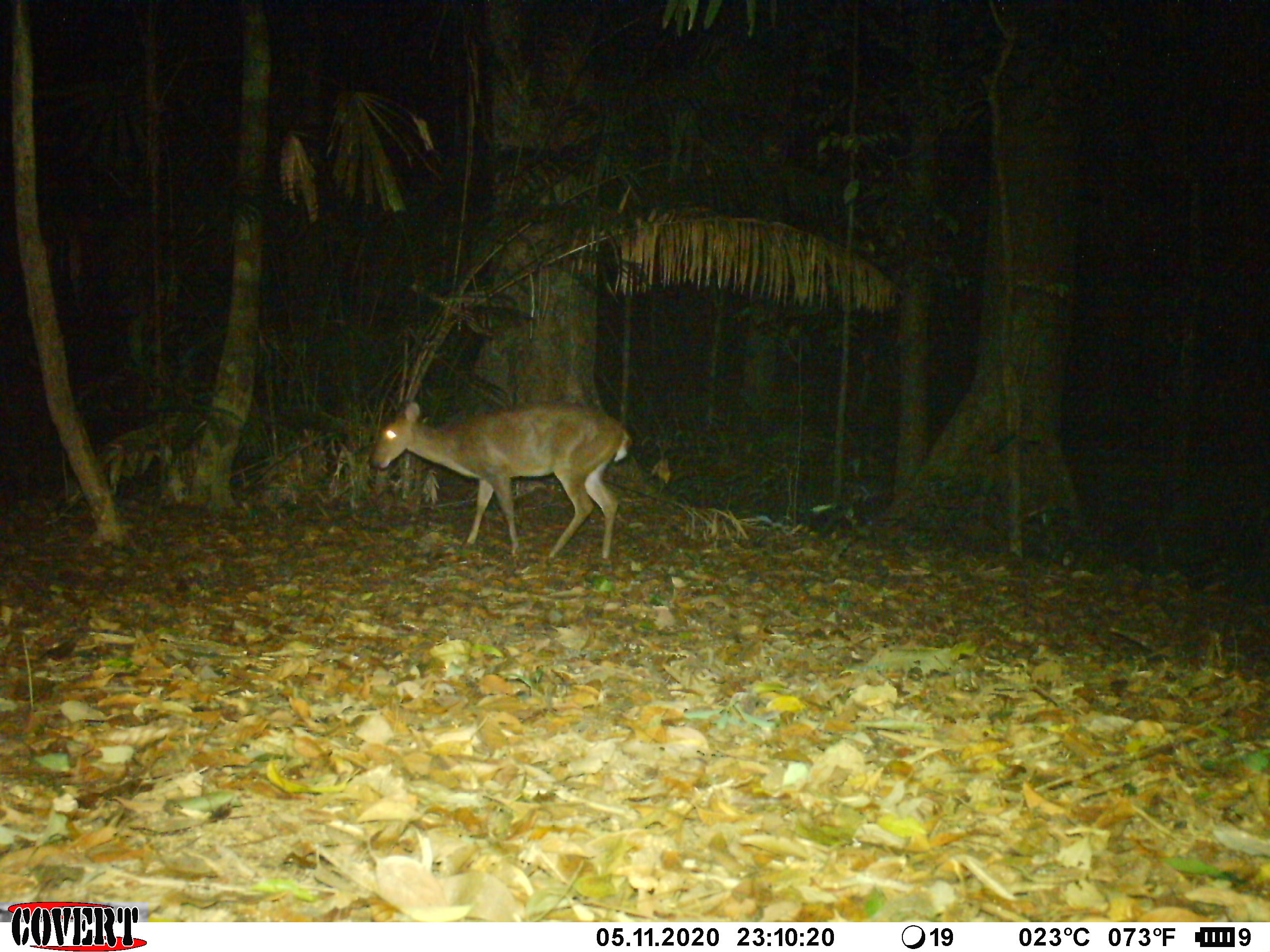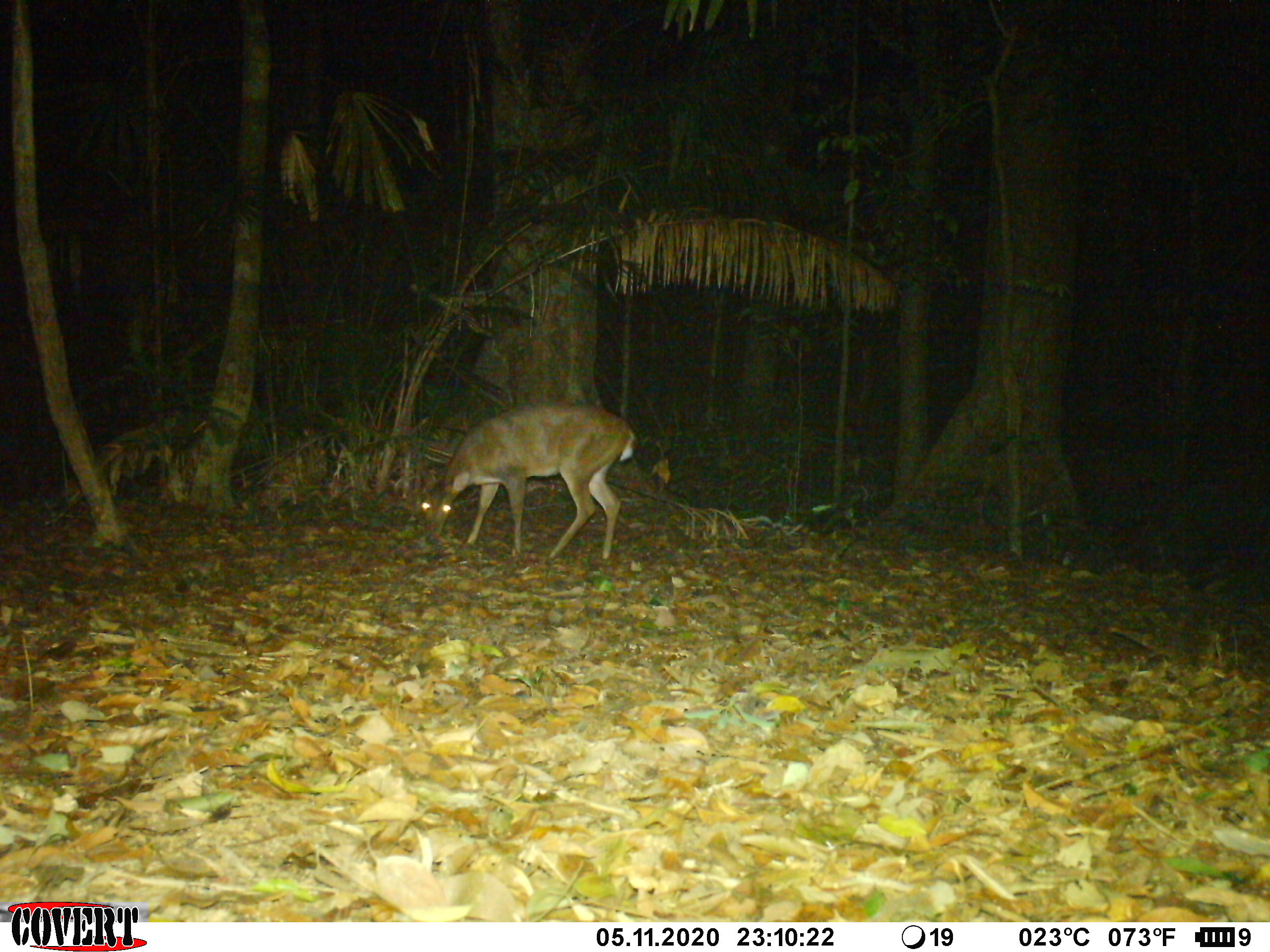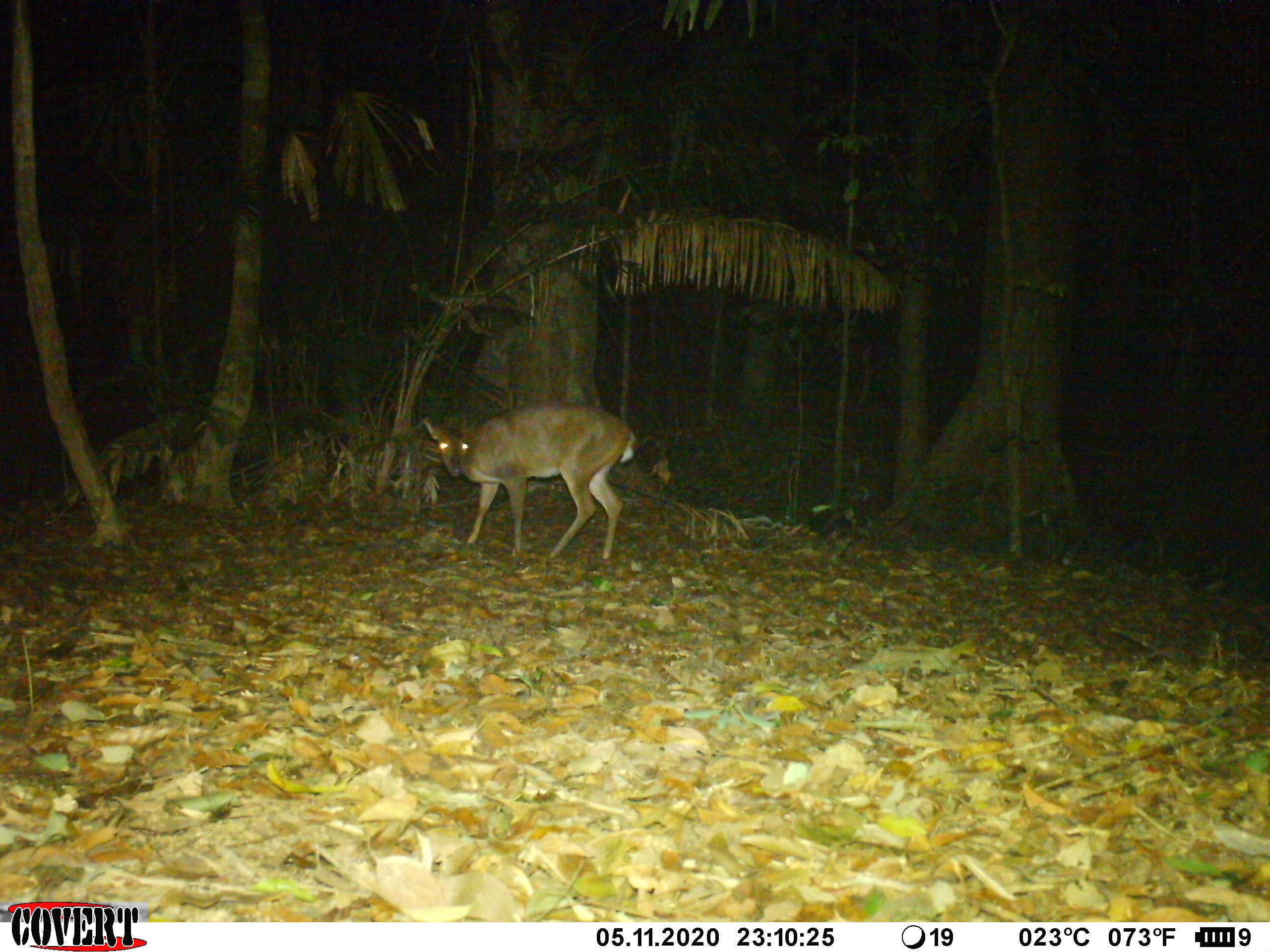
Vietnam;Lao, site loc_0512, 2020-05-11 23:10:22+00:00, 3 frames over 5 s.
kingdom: Animalia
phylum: Chordata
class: Mammalia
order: Artiodactyla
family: Cervidae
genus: Muntiacus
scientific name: Muntiacus vuquangensis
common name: large-antlered muntjac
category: large antlered muntjac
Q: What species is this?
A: Large antlered muntjac (large-antlered muntjac) (Muntiacus vuquangensis).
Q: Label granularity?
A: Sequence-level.